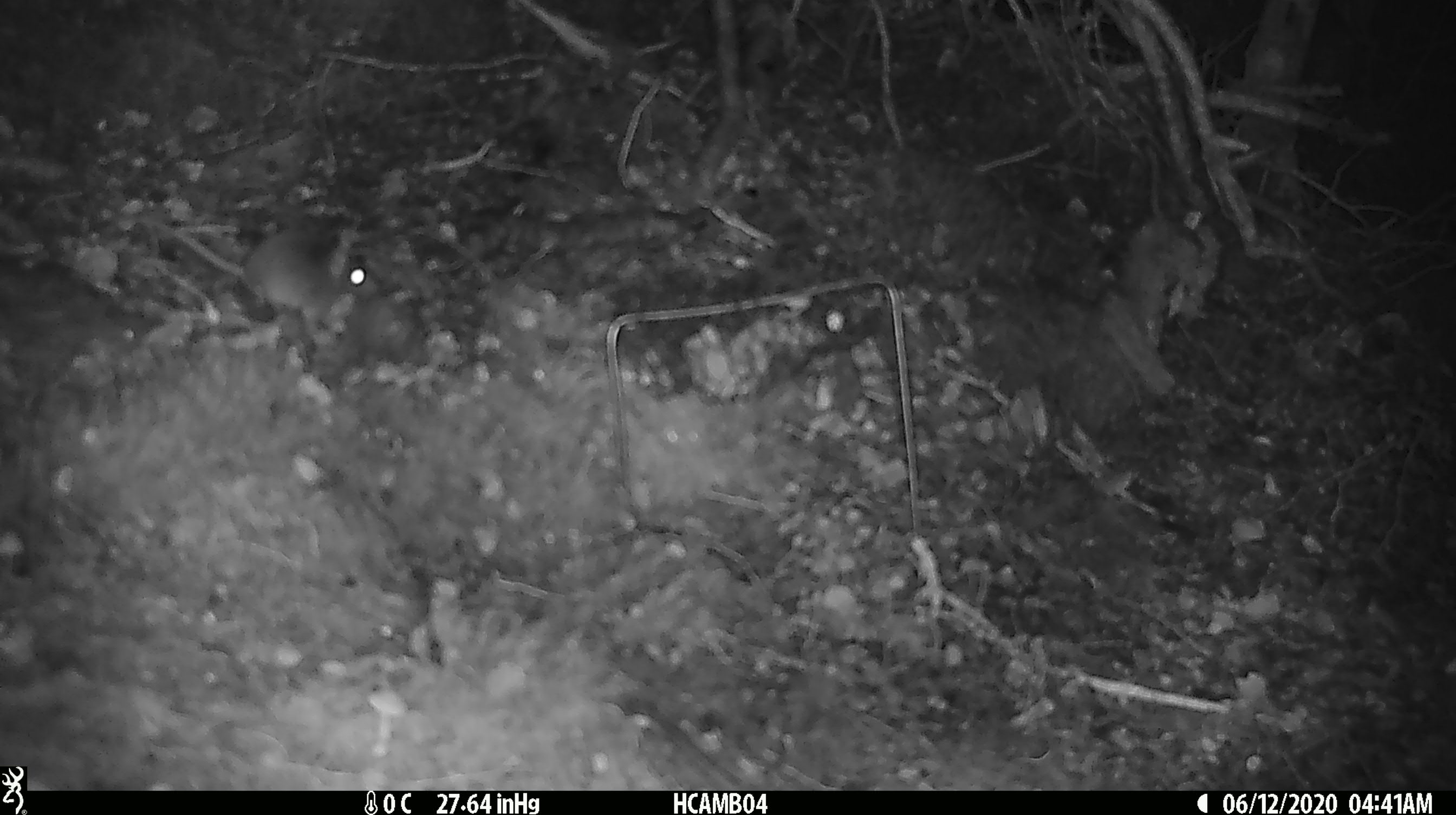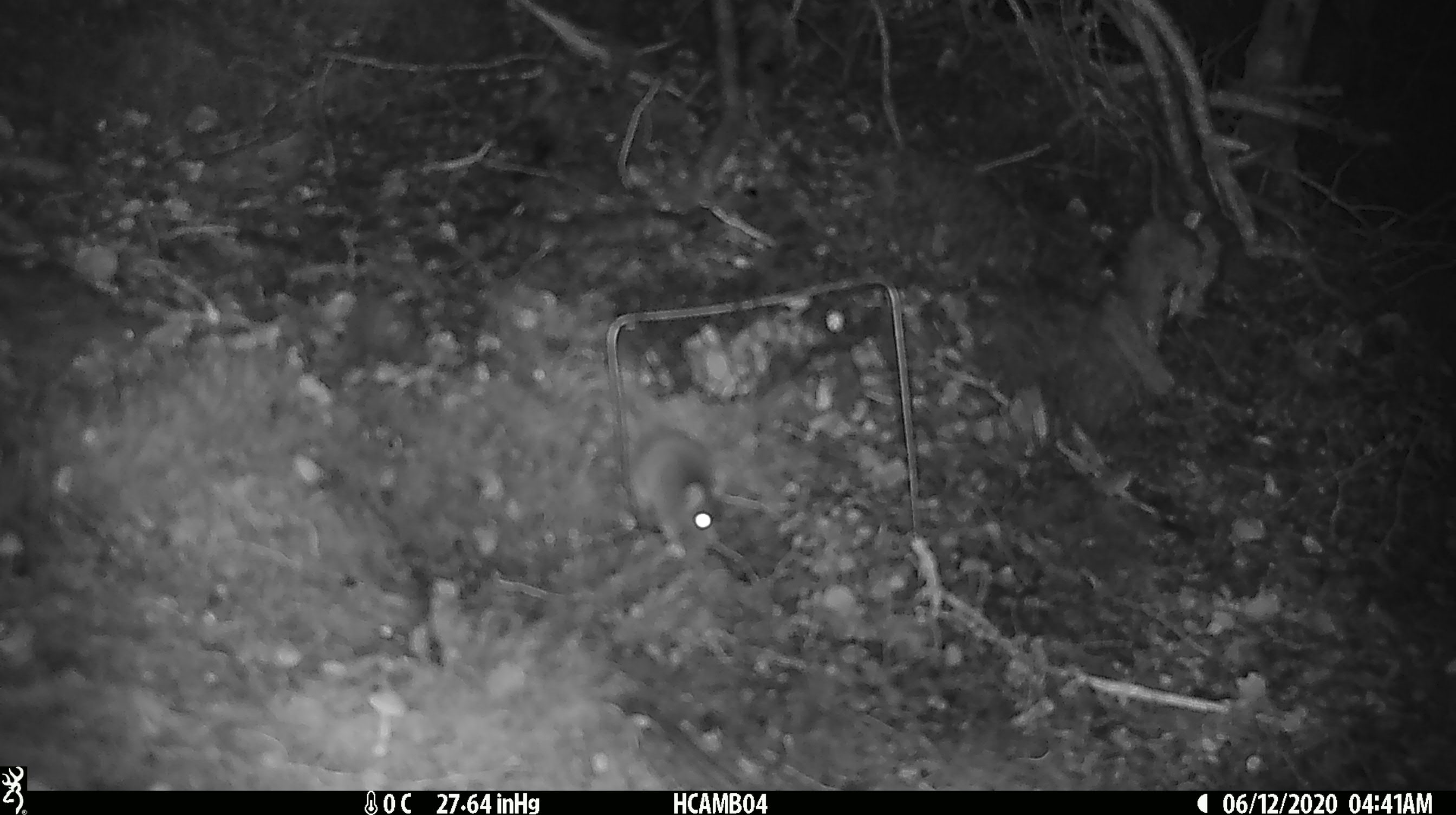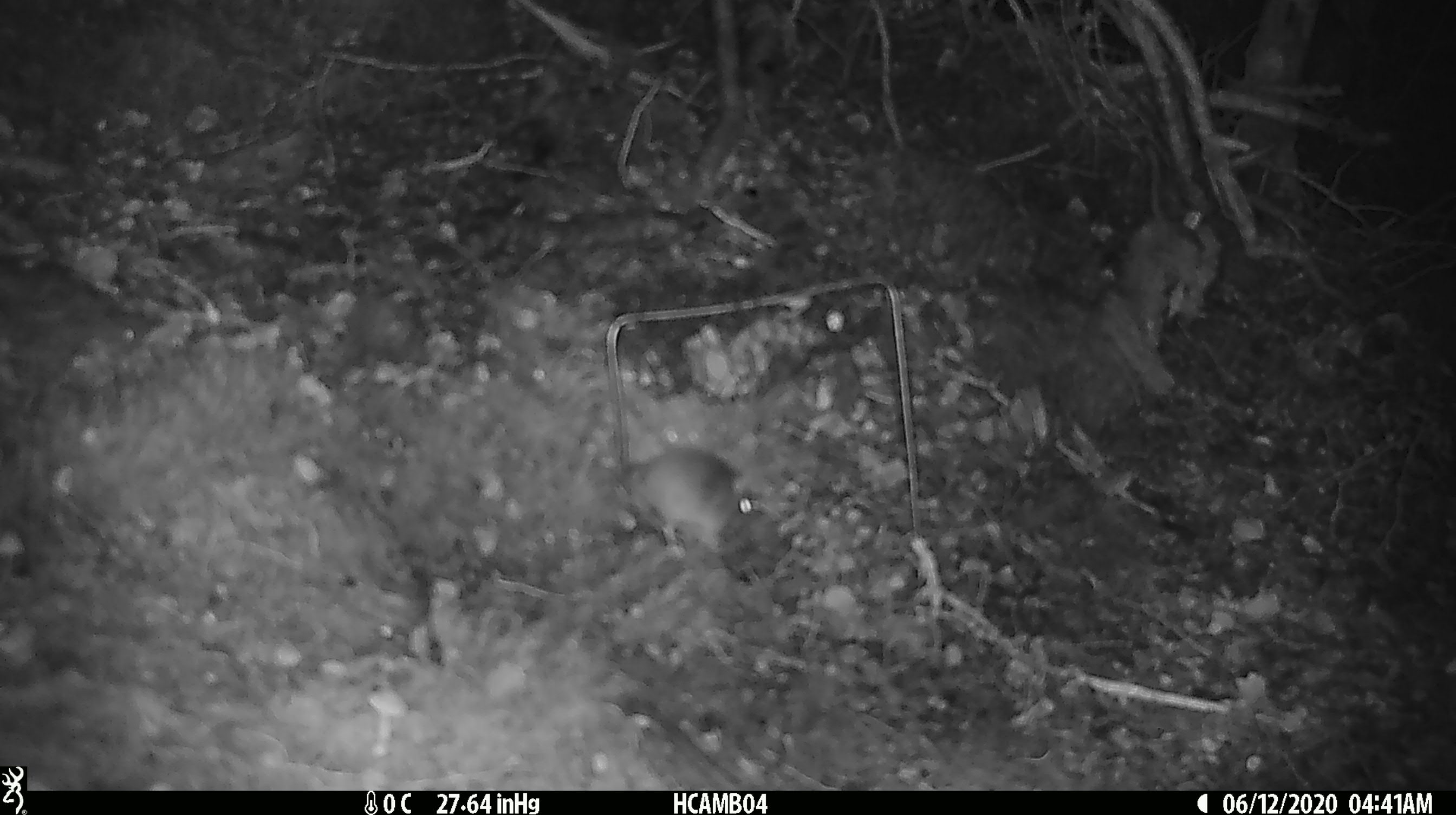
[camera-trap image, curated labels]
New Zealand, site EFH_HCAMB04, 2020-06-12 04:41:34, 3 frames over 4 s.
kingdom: Animalia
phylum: Chordata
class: Mammalia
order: Rodentia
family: Muridae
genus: Mus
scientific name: Mus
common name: mouse